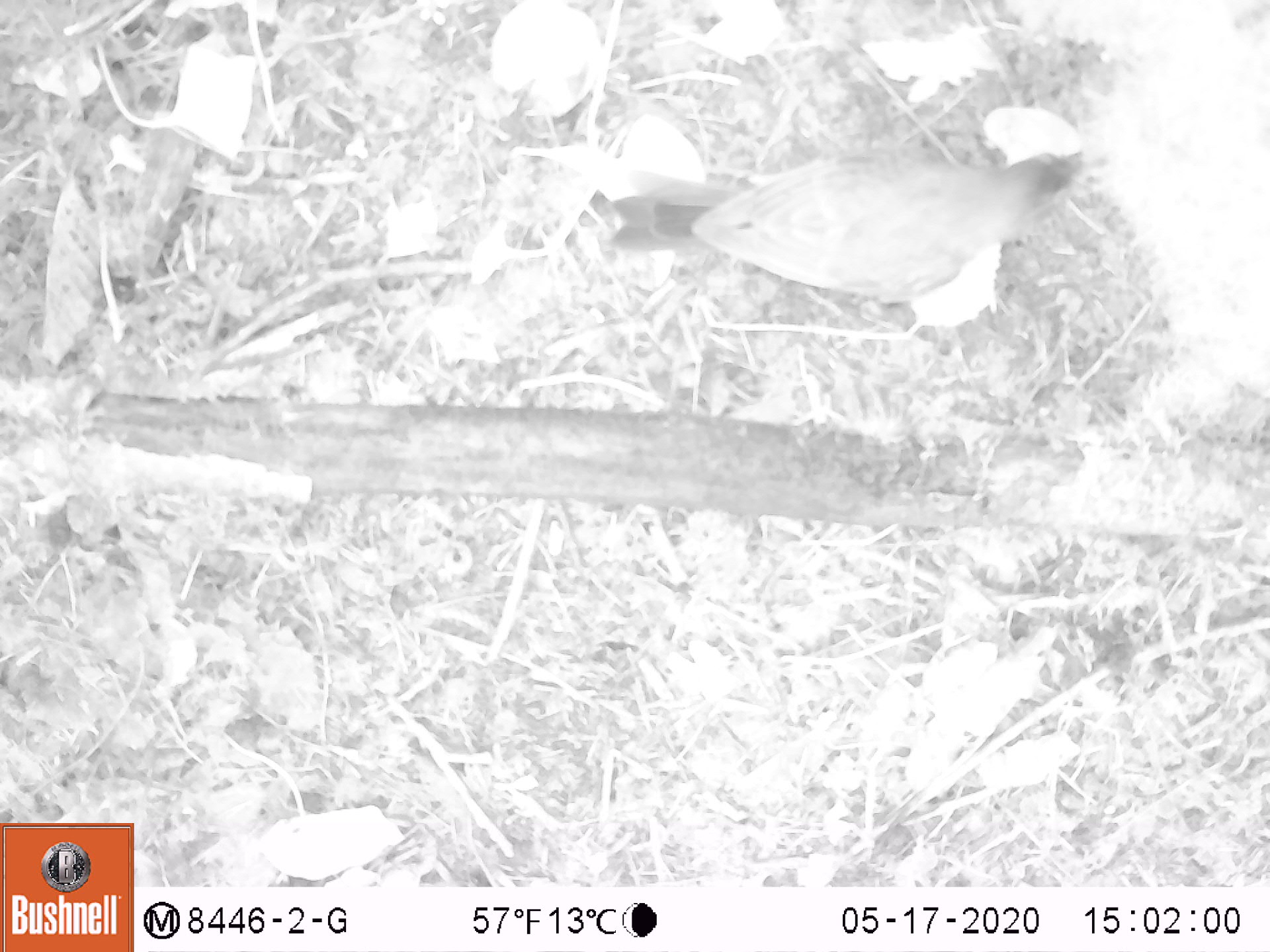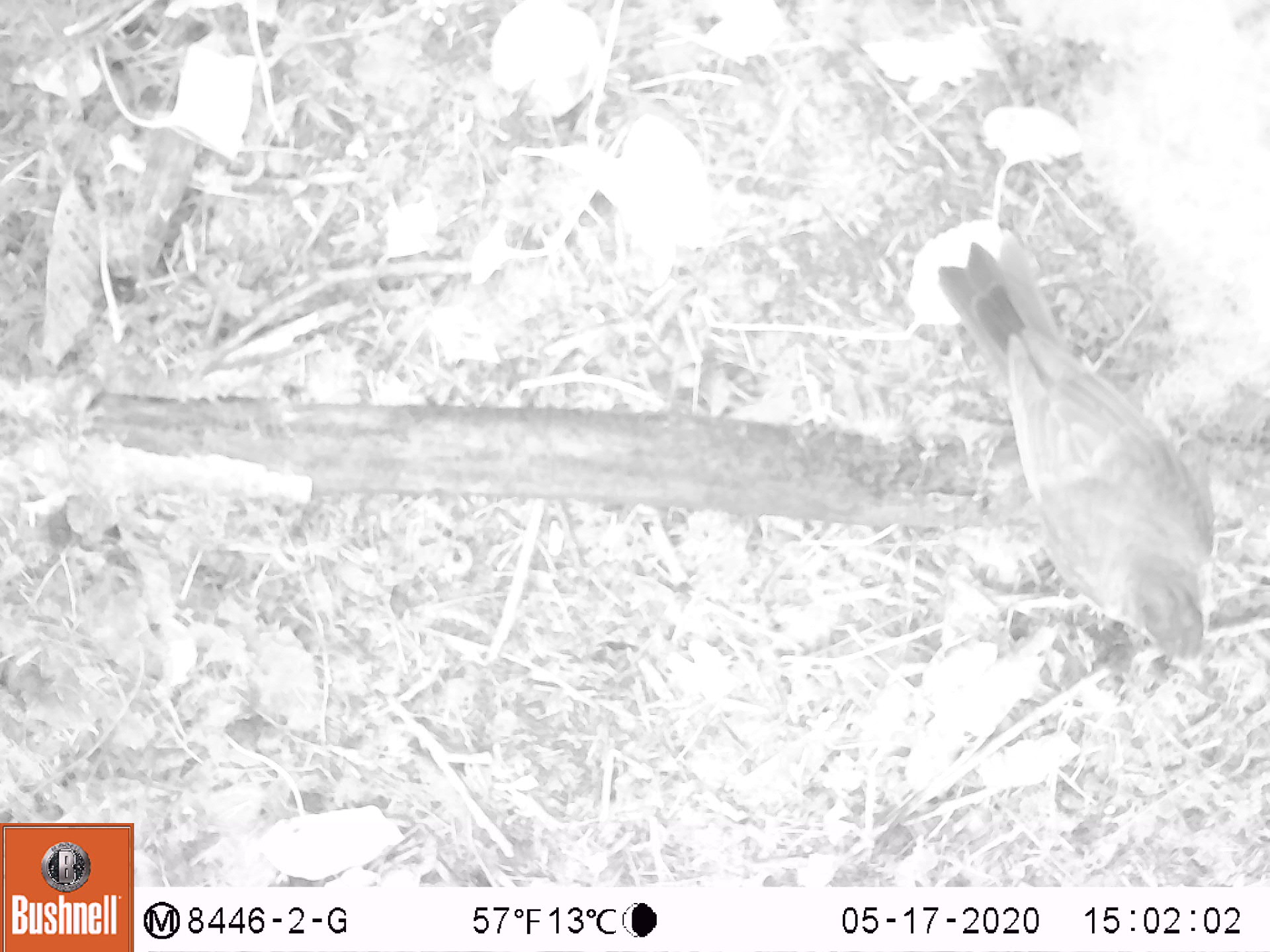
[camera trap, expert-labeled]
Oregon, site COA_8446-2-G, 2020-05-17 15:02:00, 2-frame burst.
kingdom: Animalia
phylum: Chordata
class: Aves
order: Passeriformes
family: Turdidae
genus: Turdus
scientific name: Turdus migratorius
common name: american robin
American robin (Turdus migratorius).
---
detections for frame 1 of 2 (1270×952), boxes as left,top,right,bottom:
american robin: 592,137,1117,333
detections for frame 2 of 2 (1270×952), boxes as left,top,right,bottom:
american robin: 924,217,1240,699